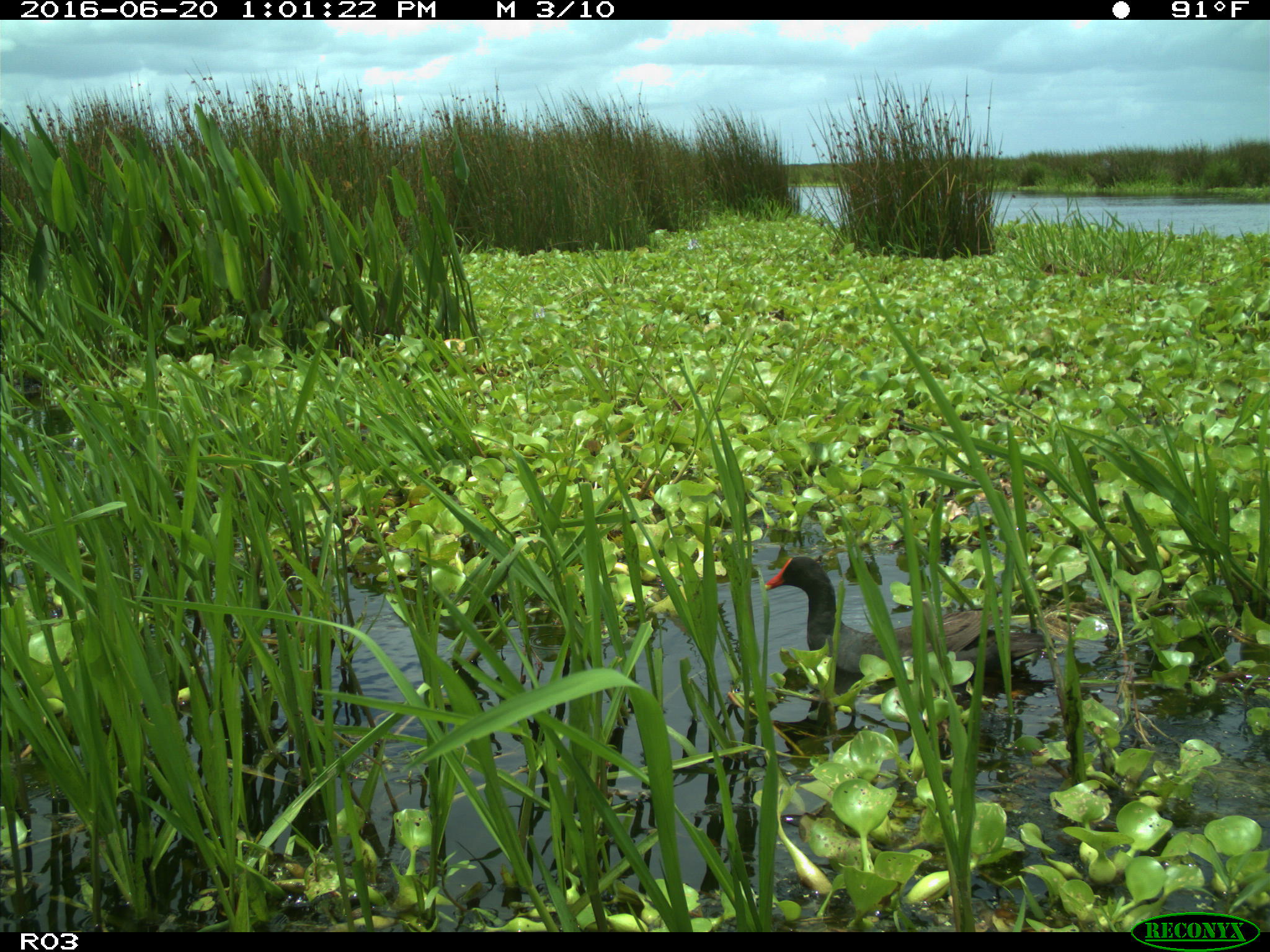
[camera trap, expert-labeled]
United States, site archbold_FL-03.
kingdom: Animalia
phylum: Chordata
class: Aves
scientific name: Aves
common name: birds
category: unidentified bird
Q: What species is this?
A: Unidentified bird (birds) (Aves).